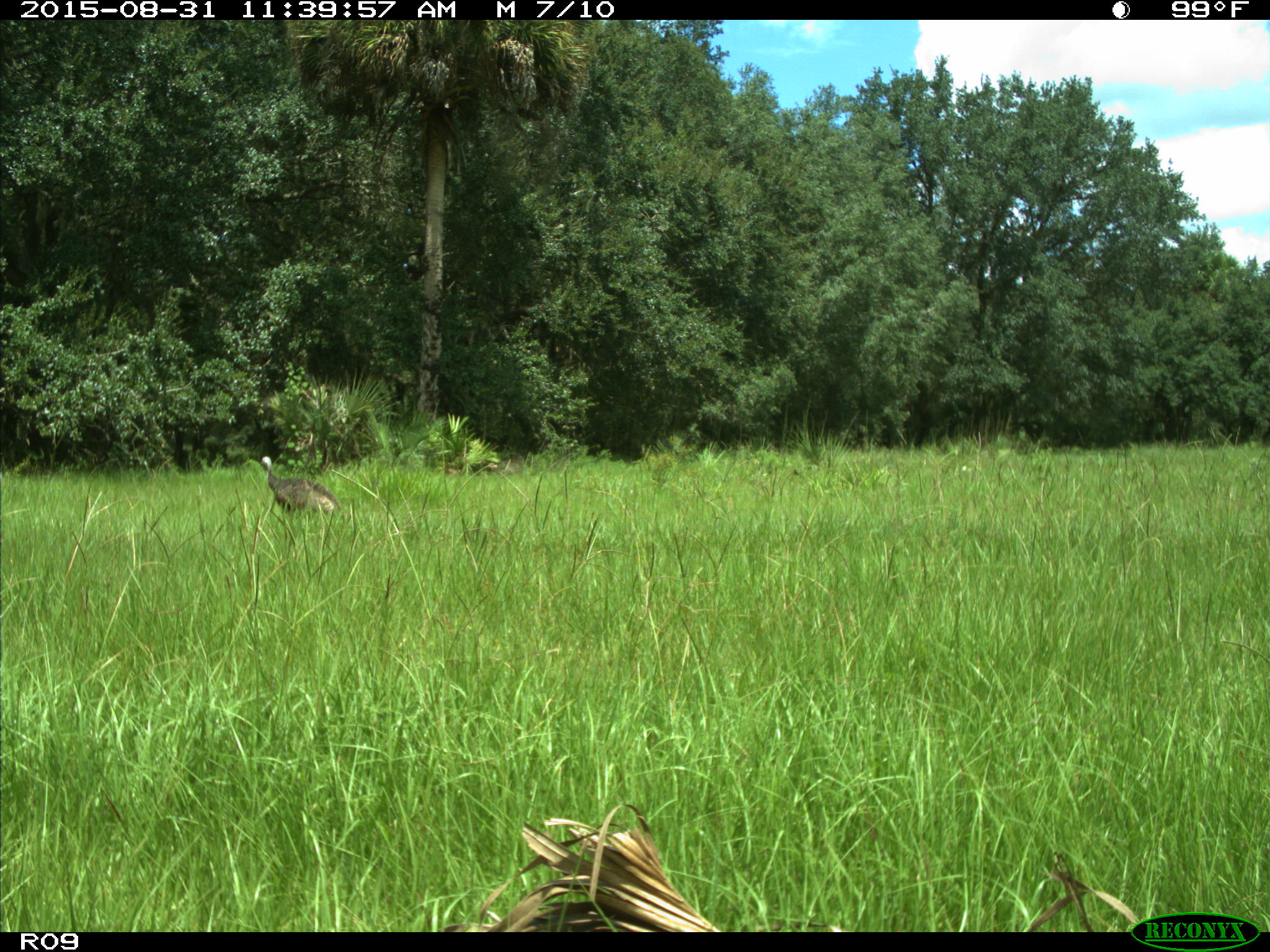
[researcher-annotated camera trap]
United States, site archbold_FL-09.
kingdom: Animalia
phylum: Chordata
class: Aves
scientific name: Aves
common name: birds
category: unidentified bird